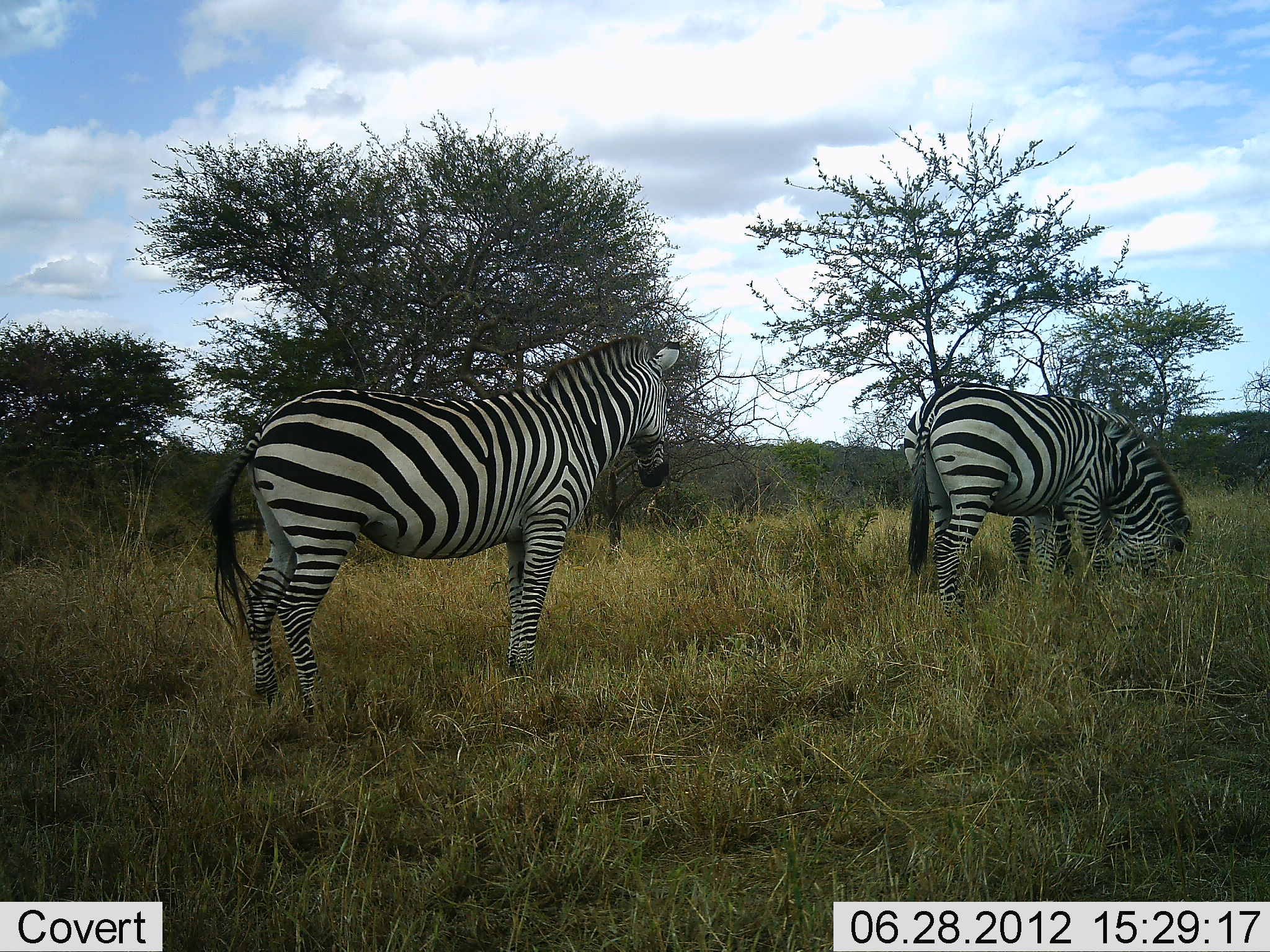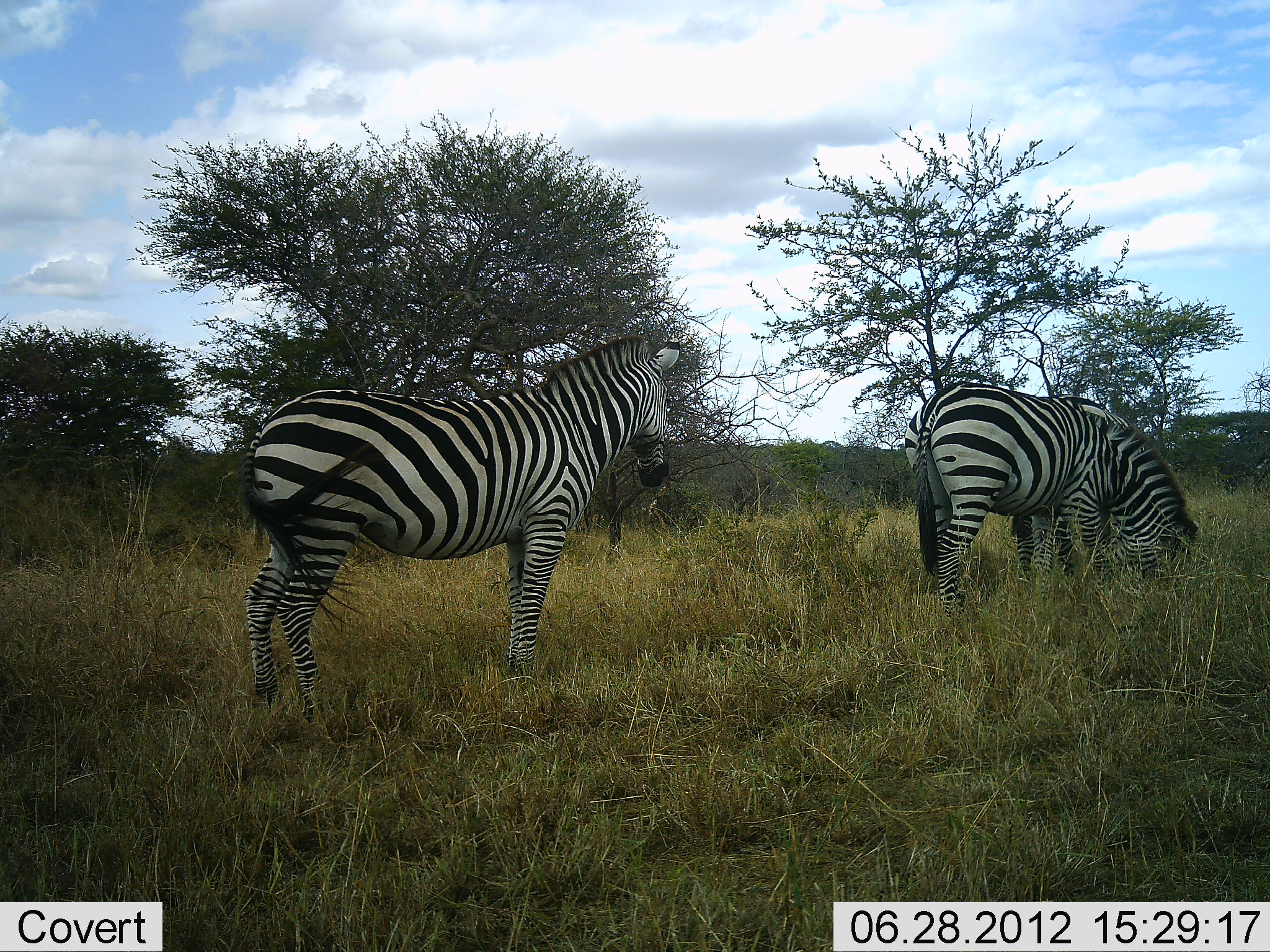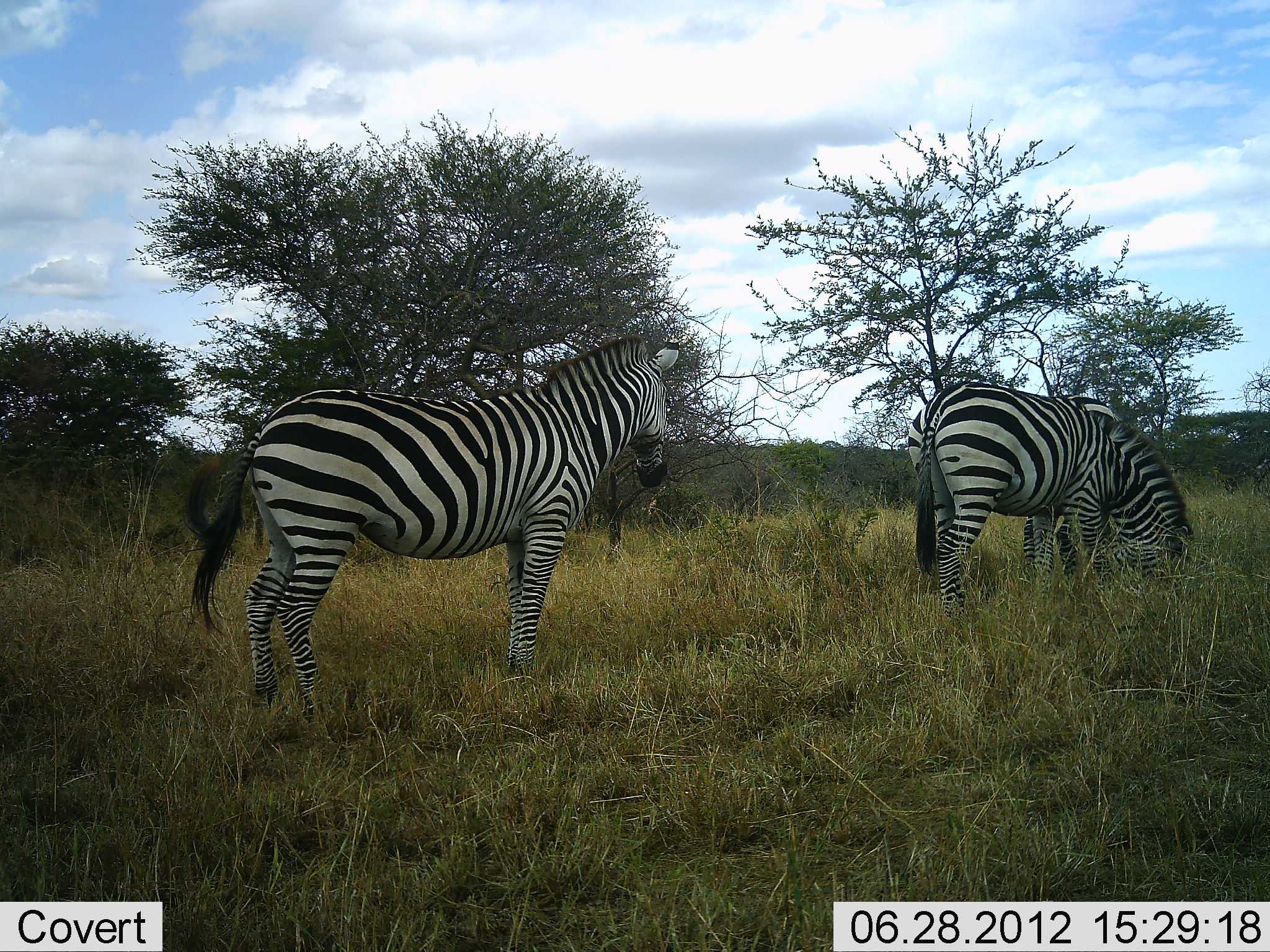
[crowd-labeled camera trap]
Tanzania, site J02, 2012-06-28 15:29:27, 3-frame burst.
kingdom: Animalia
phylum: Chordata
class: Mammalia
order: Perissodactyla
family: Equidae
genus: Equus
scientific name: Equus quagga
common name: plains zebra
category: zebra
Zebra (plains zebra) (Equus quagga), count 3. Behavior (volunteer vote fractions): standing 90%, resting 0%, moving 0%, interacting 10%. Young present (vote fraction): 0%. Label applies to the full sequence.